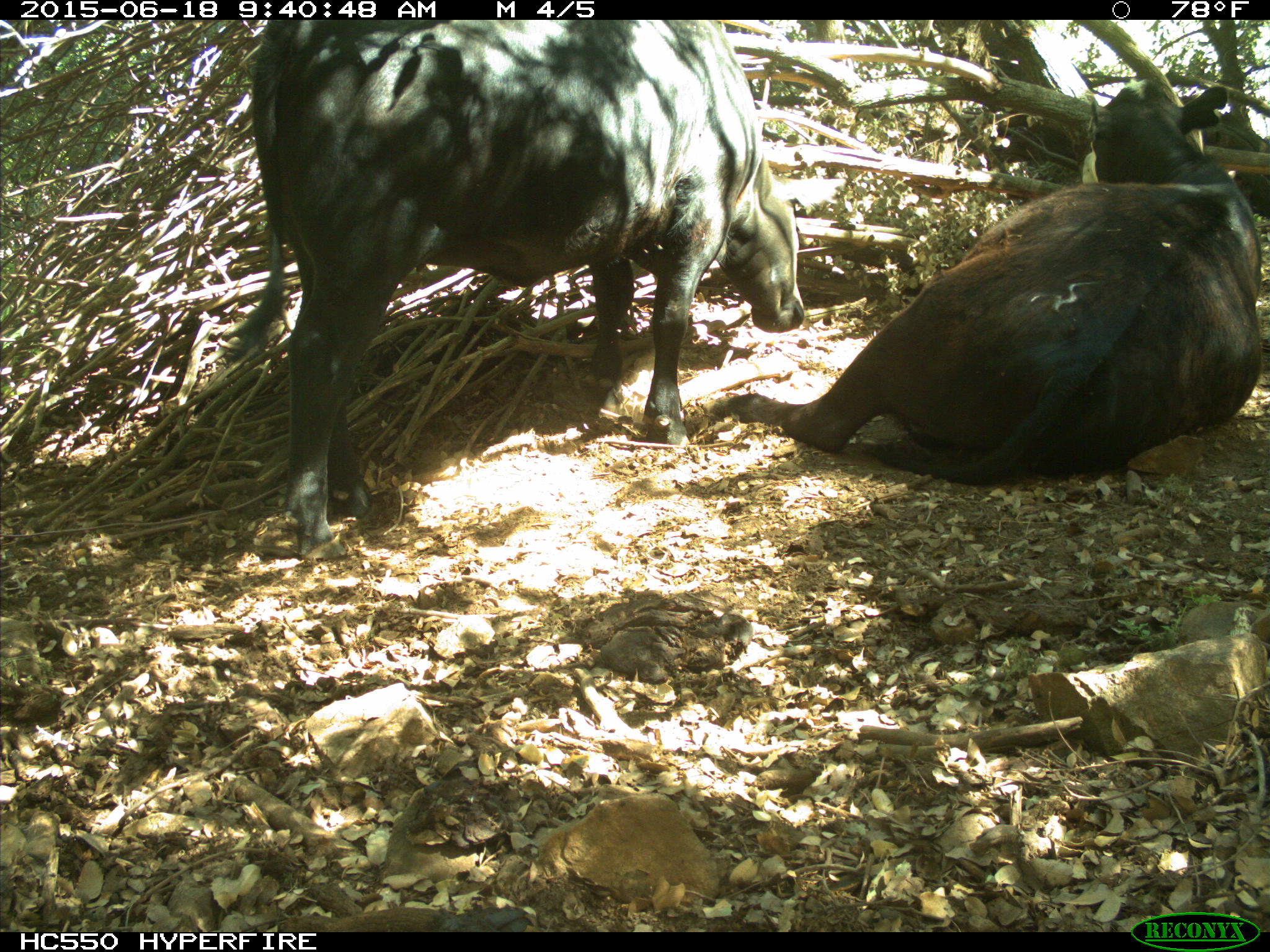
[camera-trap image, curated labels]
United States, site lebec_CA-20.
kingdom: Animalia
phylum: Chordata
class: Mammalia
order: Artiodactyla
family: Bovidae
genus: Bos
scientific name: Bos taurus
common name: domestic cow